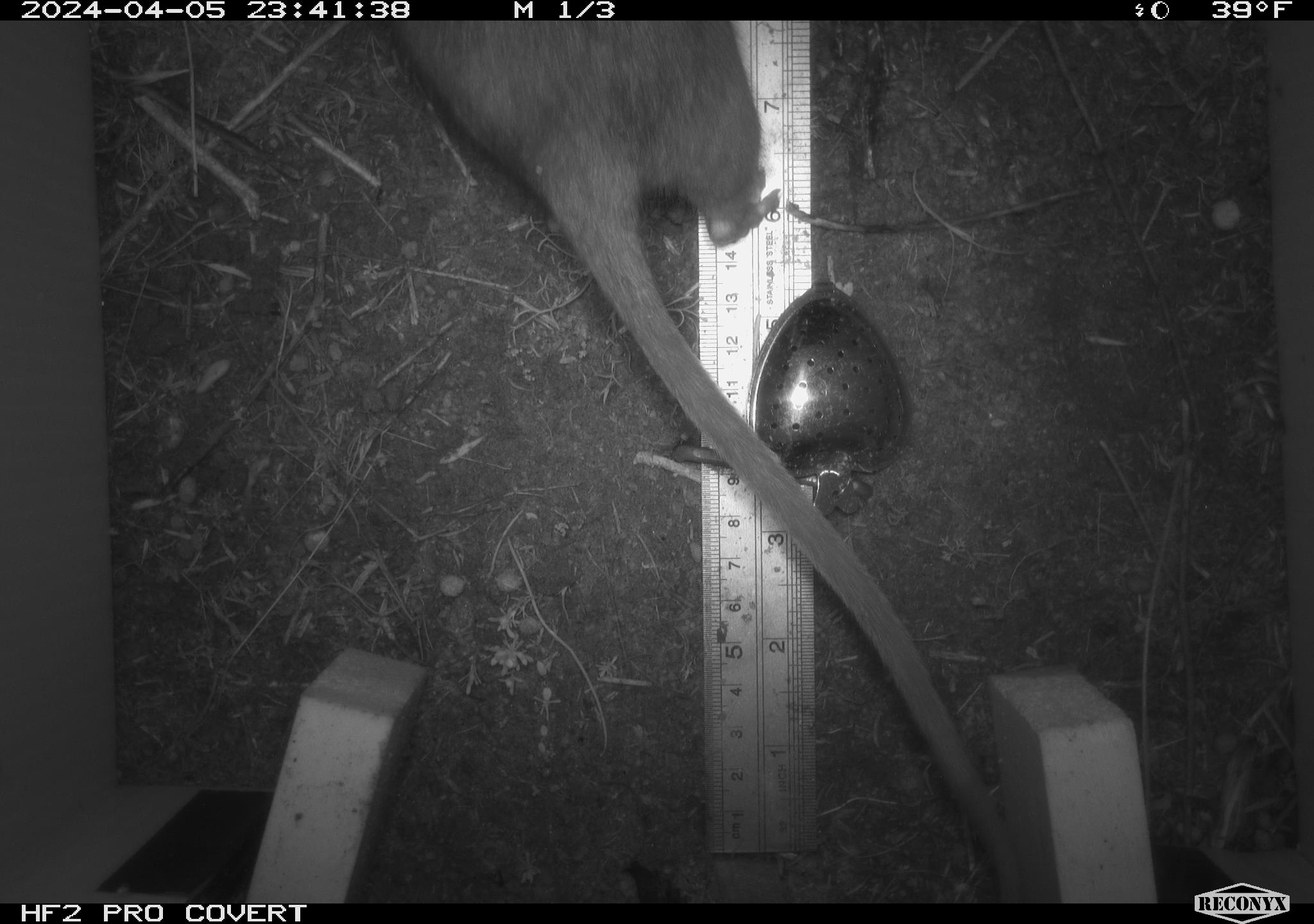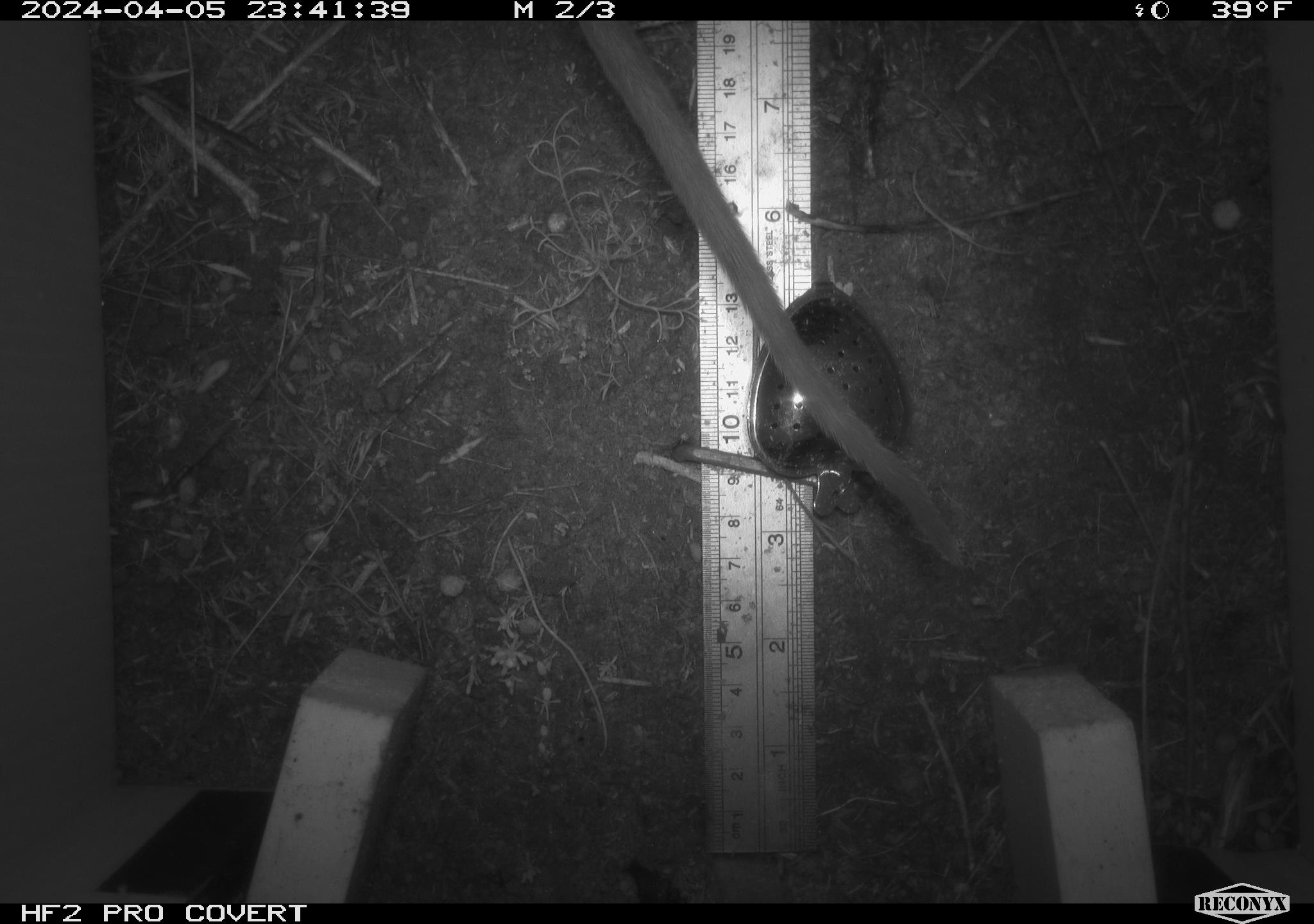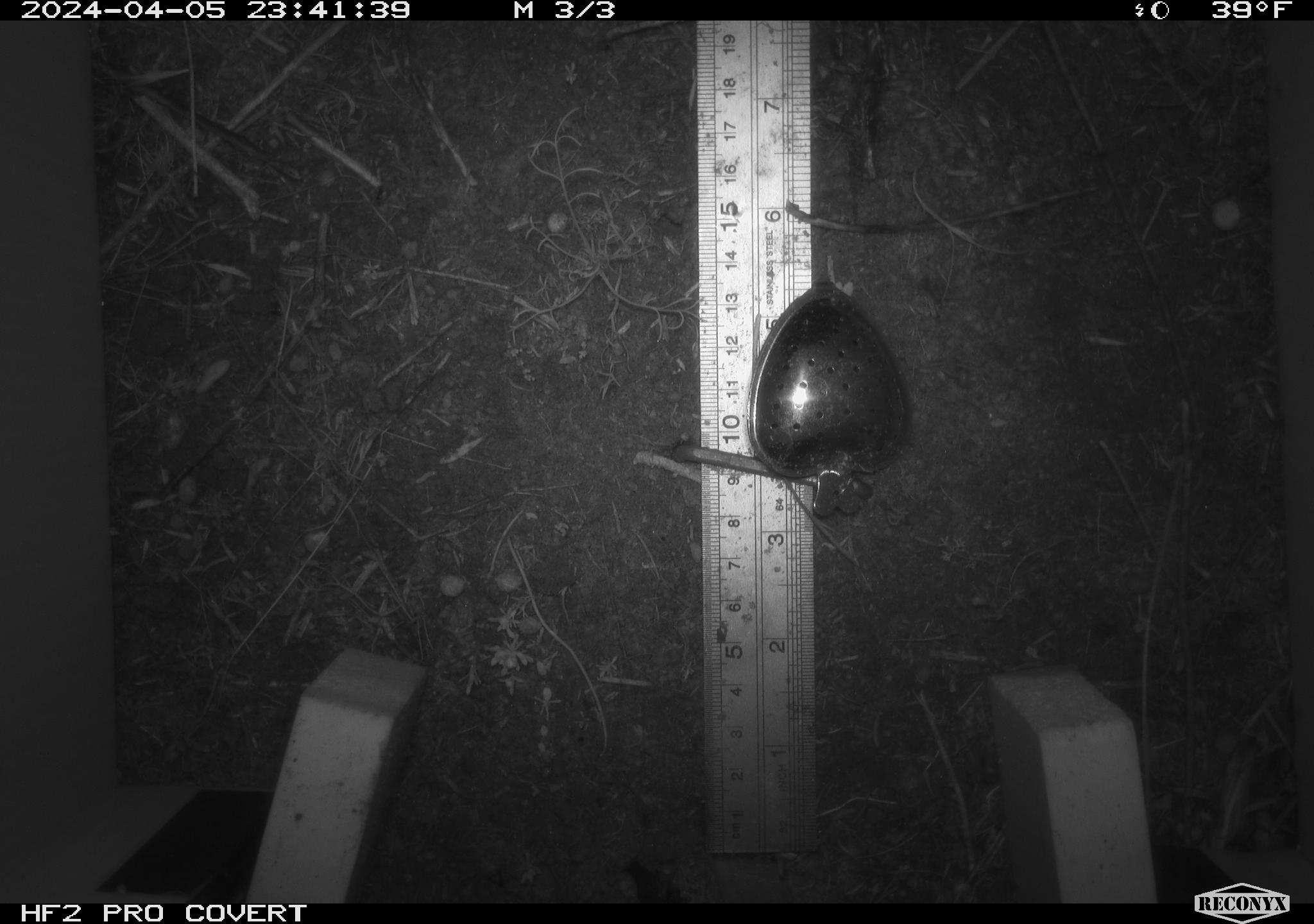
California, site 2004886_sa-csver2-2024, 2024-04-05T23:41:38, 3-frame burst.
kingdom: Animalia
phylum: Chordata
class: Mammalia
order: Rodentia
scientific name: Rodentia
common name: rodent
Rodent (Rodentia).